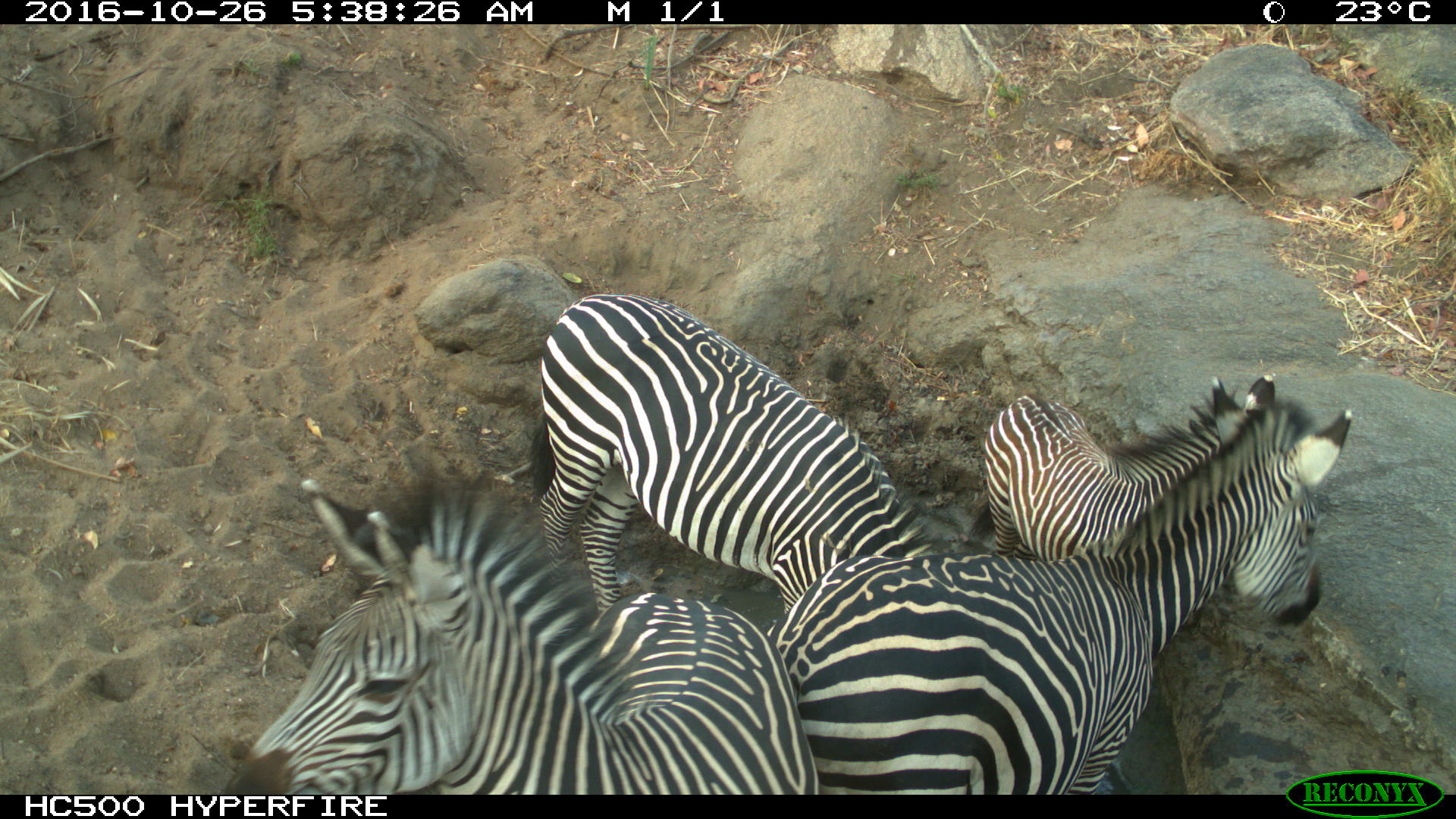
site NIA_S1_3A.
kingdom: Animalia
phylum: Chordata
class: Mammalia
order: Perissodactyla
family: Equidae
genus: Equus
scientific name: Equus quagga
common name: plains zebra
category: zebraplains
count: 4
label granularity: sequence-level